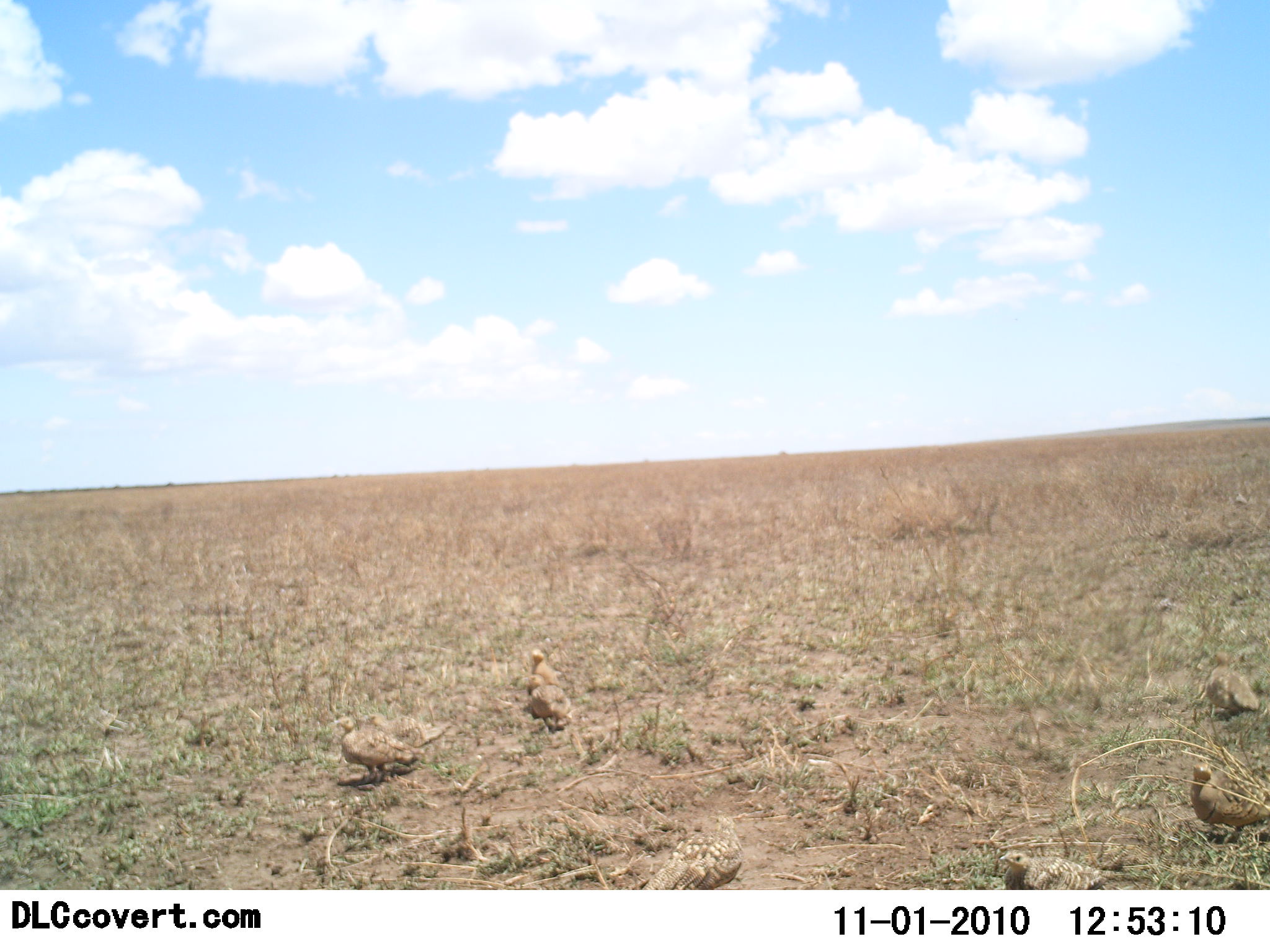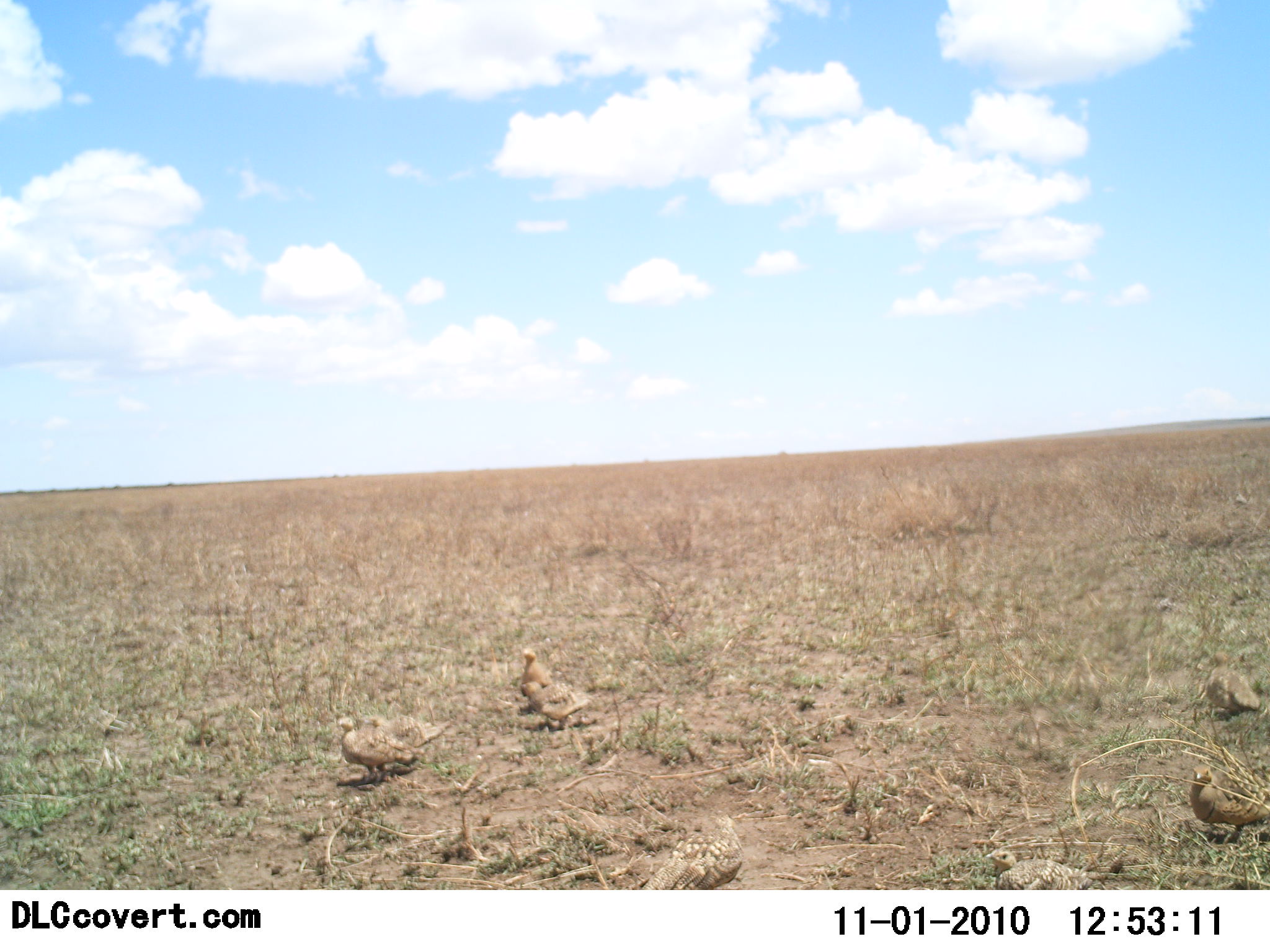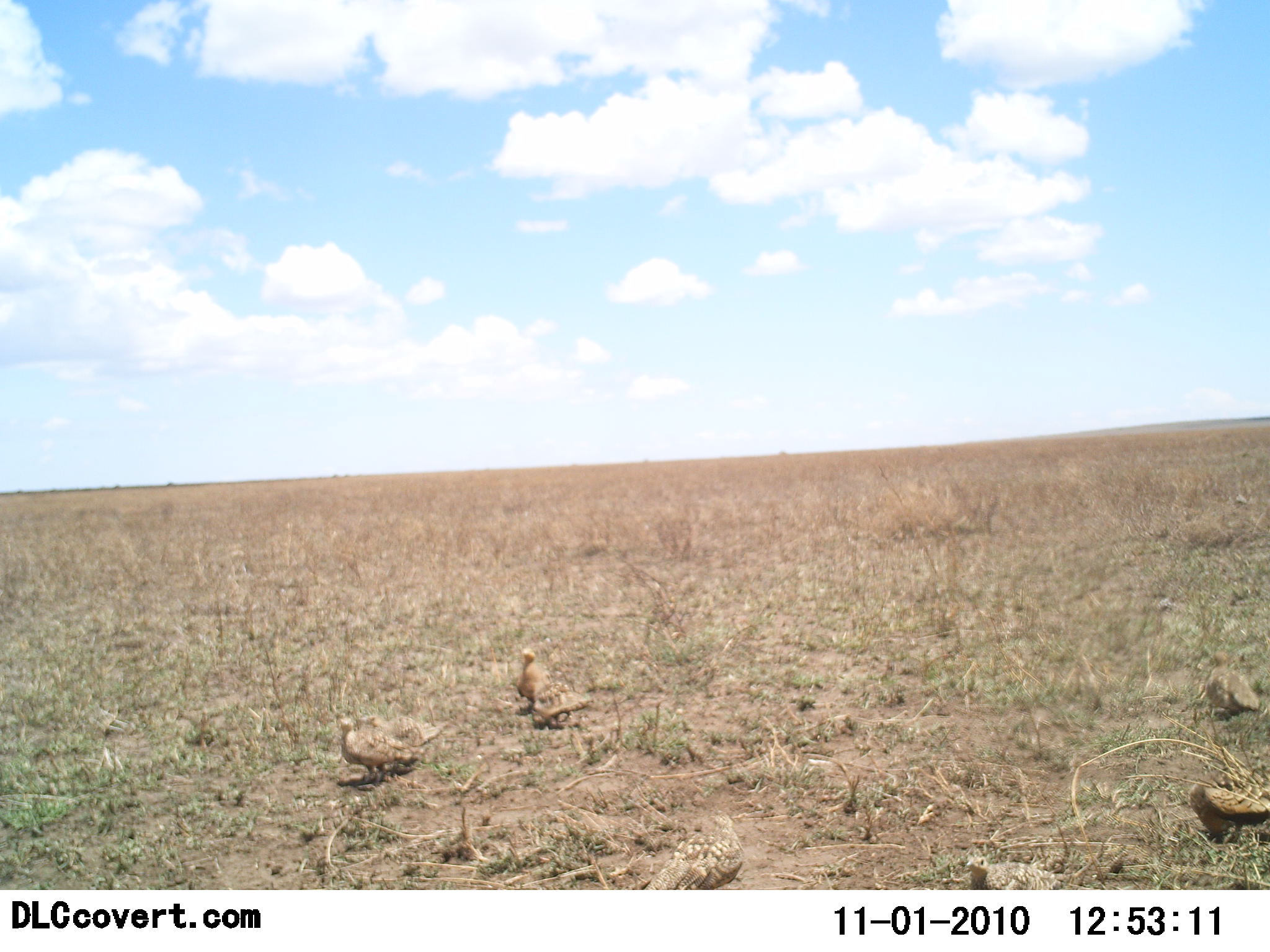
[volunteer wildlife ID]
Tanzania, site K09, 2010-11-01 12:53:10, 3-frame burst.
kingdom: Animalia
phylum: Chordata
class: Aves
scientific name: Aves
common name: bird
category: otherbird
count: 7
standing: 56%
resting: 19%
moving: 38%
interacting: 6%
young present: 0%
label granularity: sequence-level